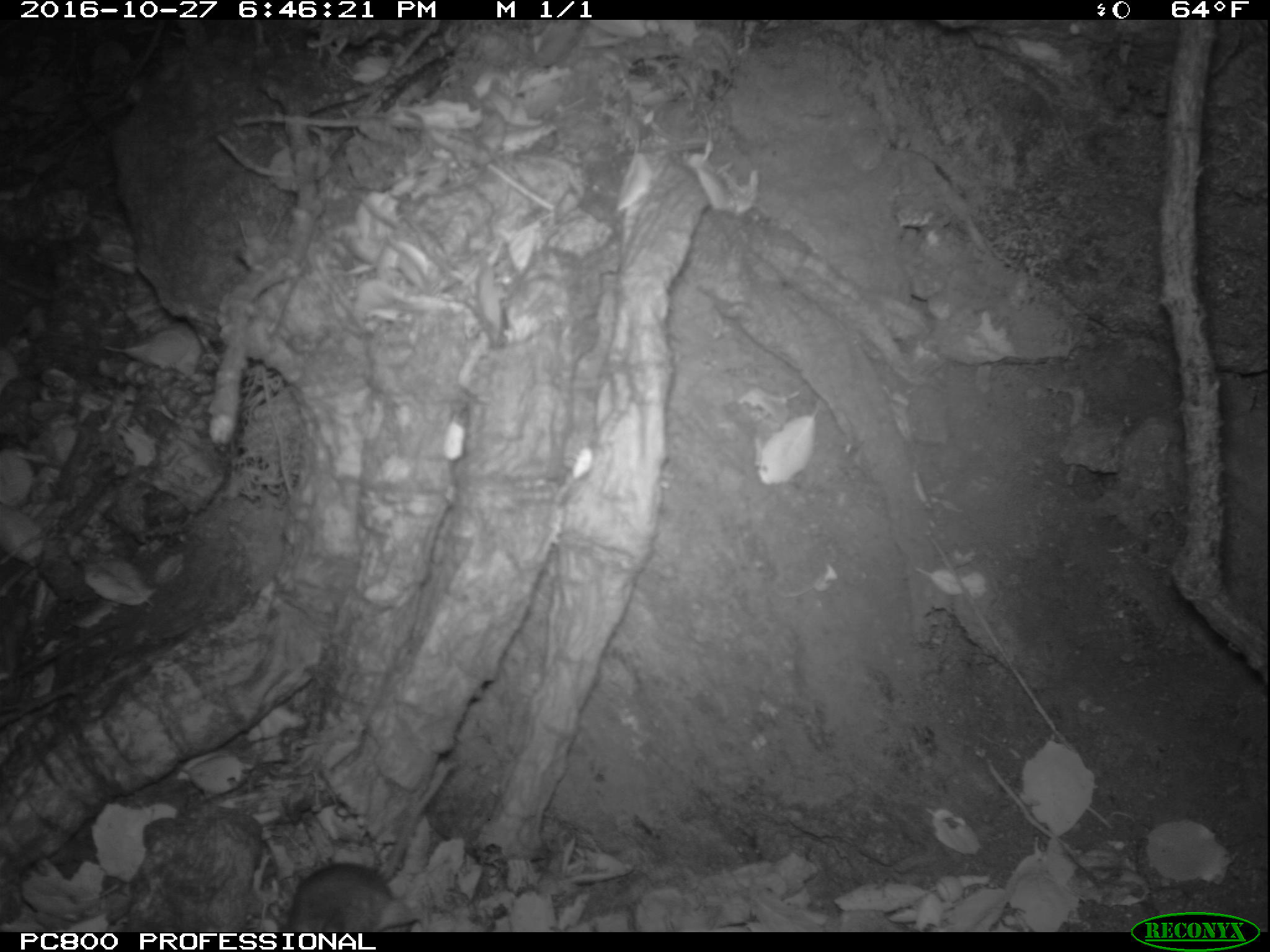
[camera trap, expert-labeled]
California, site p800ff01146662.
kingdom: Animalia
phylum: Chordata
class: Mammalia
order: Rodentia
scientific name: Rodentia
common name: rodent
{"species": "rodent (Rodentia)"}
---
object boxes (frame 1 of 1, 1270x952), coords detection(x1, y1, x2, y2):
rodent: detection(288, 762, 455, 932)